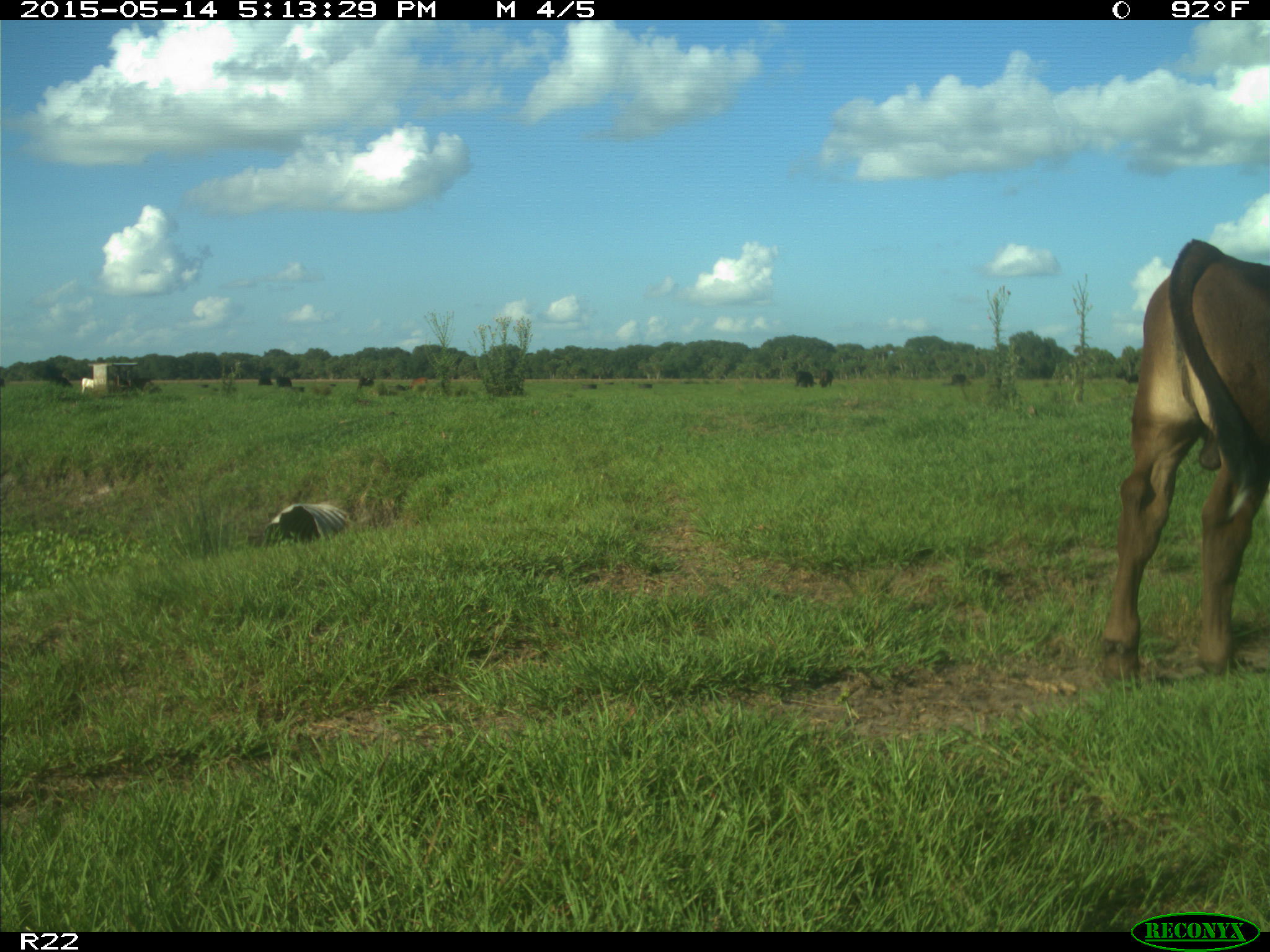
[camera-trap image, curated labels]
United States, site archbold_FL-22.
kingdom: Animalia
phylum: Chordata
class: Mammalia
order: Artiodactyla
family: Bovidae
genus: Bos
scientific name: Bos taurus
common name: domestic cow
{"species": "Bos taurus (domestic cow)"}